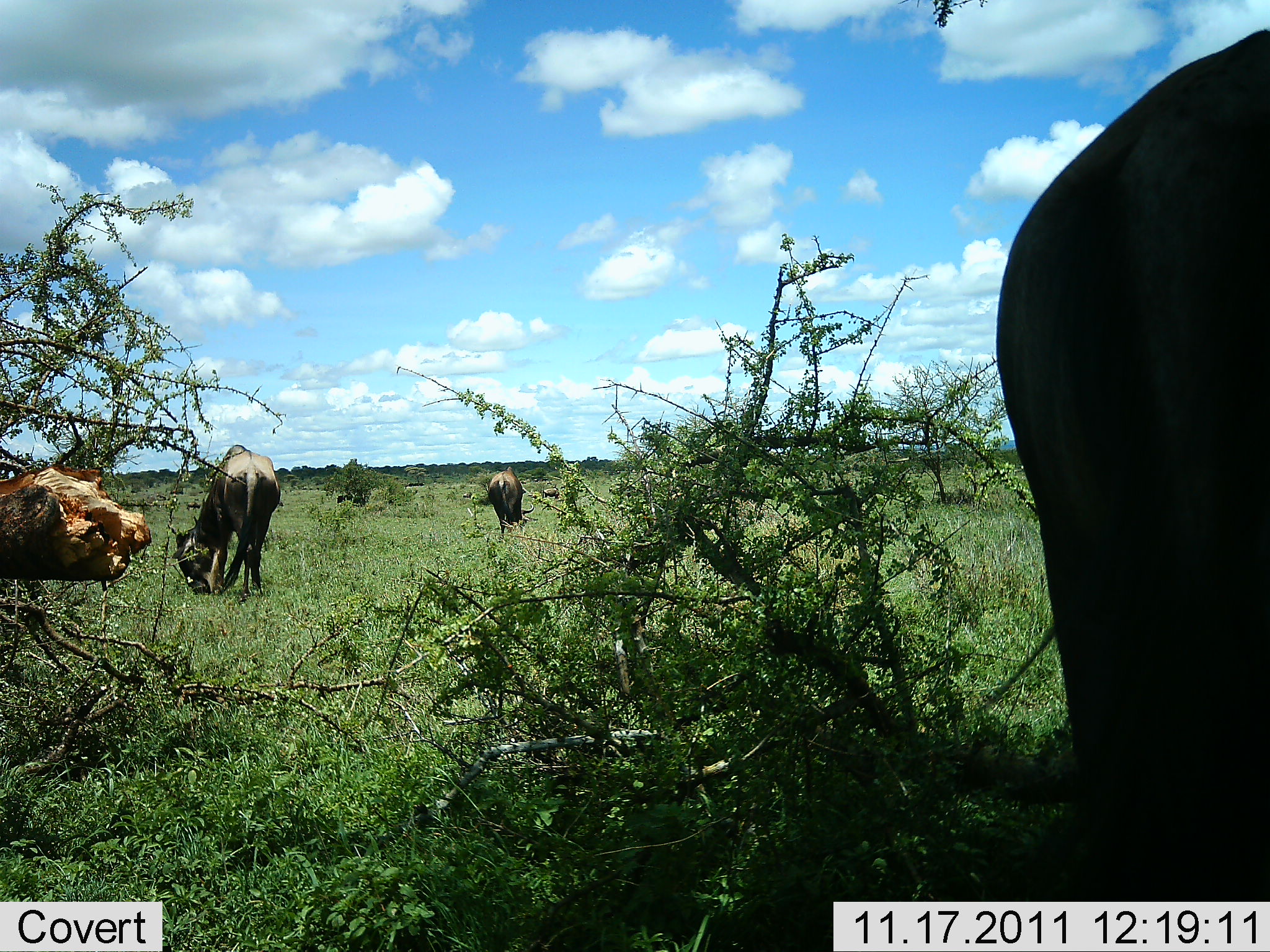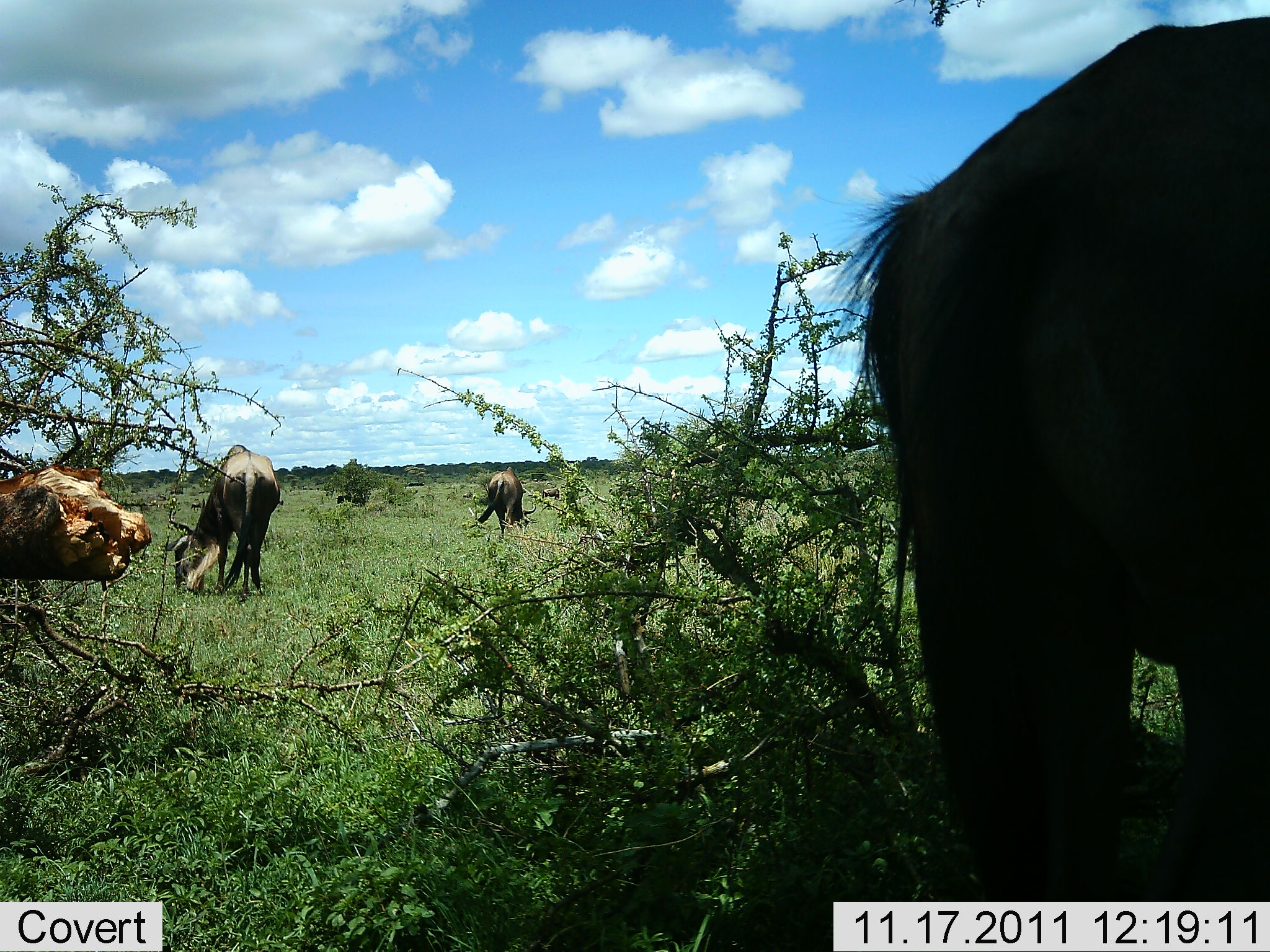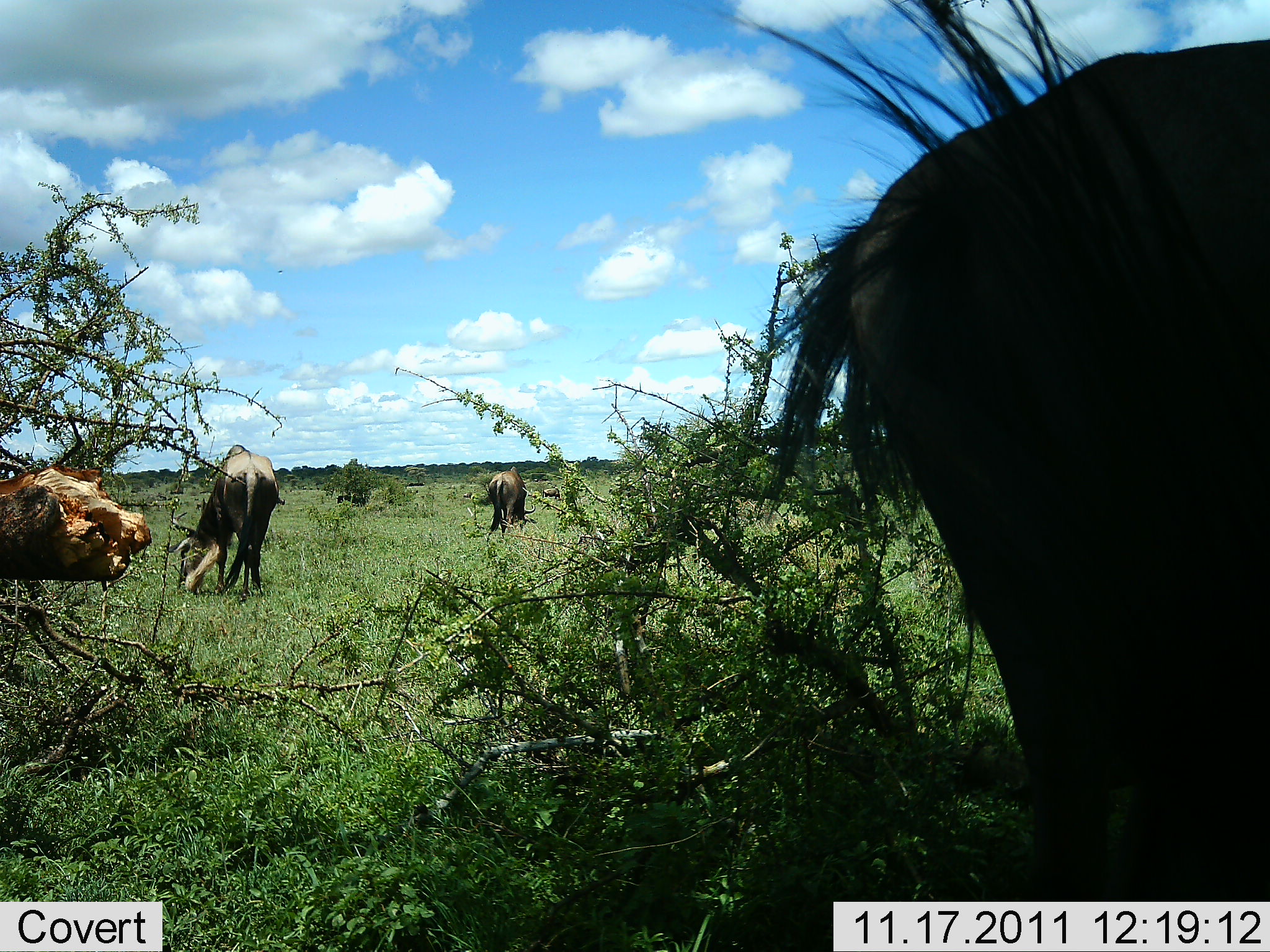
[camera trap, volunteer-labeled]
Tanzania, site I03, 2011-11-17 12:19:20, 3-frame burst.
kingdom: Animalia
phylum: Chordata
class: Mammalia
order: Artiodactyla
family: Bovidae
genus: Connochaetes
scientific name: Connochaetes taurinus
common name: blue wildebeest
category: wildebeest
Wildebeest (blue wildebeest) (Connochaetes taurinus), count 3. Behavior (volunteer vote fractions): standing 47%, resting 0%, moving 20%, interacting 0%. Young present (vote fraction): 0%. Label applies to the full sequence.